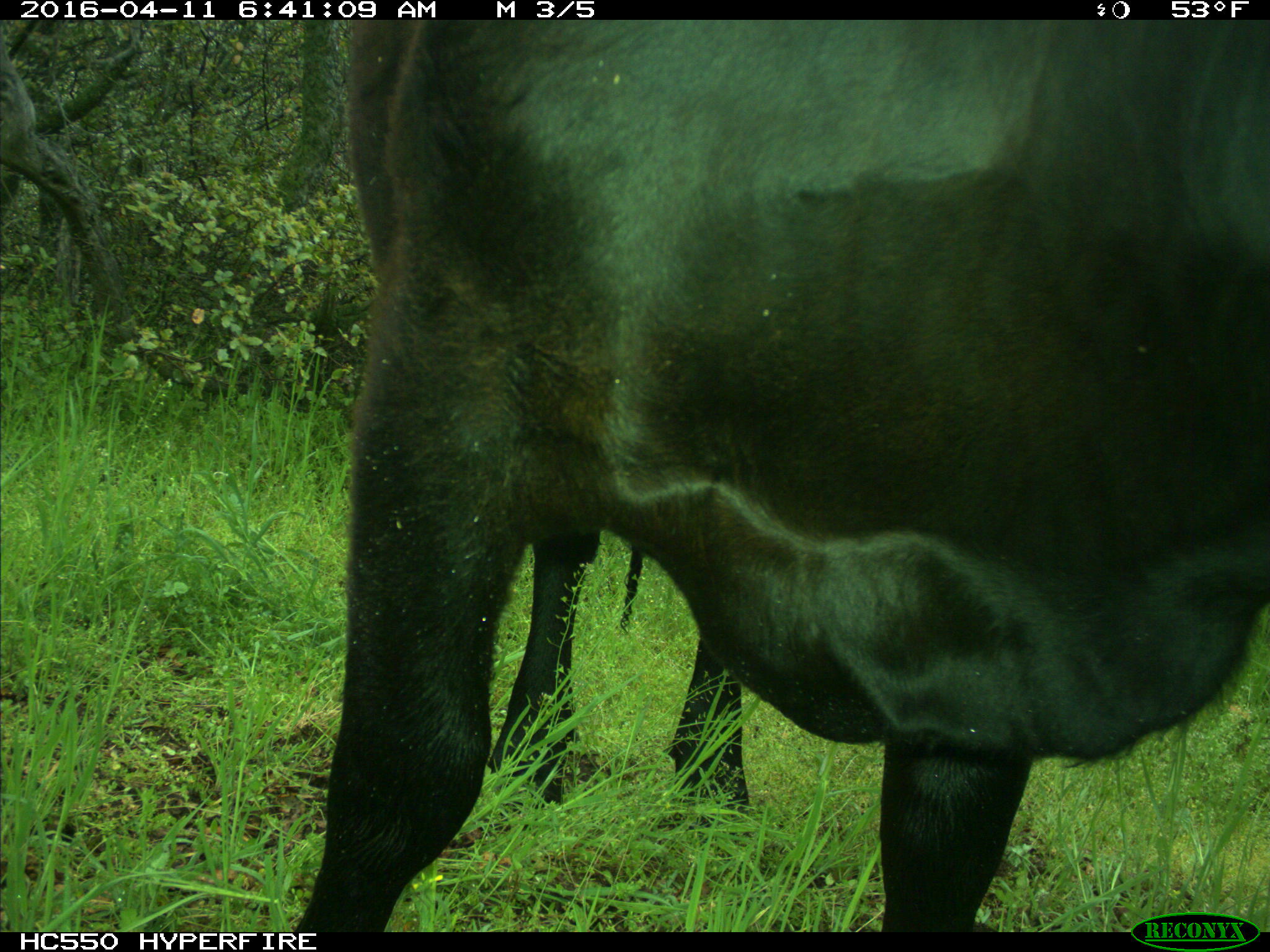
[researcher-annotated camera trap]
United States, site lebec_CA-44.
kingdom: Animalia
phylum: Chordata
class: Mammalia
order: Artiodactyla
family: Bovidae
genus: Bos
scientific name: Bos taurus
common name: domestic cow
Bos taurus (domestic cow).